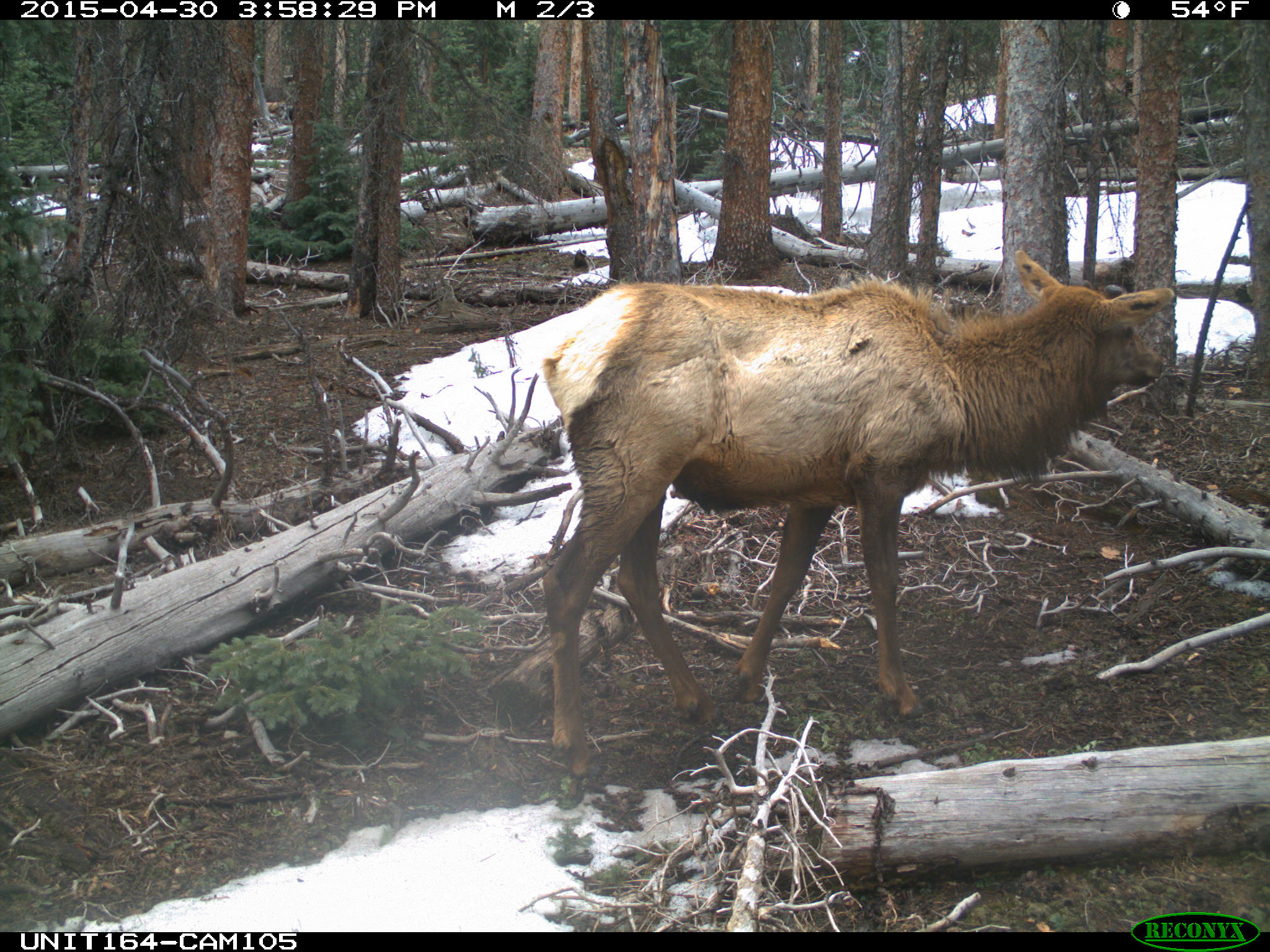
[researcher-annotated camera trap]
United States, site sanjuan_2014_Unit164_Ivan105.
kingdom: Animalia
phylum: Chordata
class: Mammalia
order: Artiodactyla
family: Cervidae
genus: Cervus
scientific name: Cervus elaphus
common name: red deer